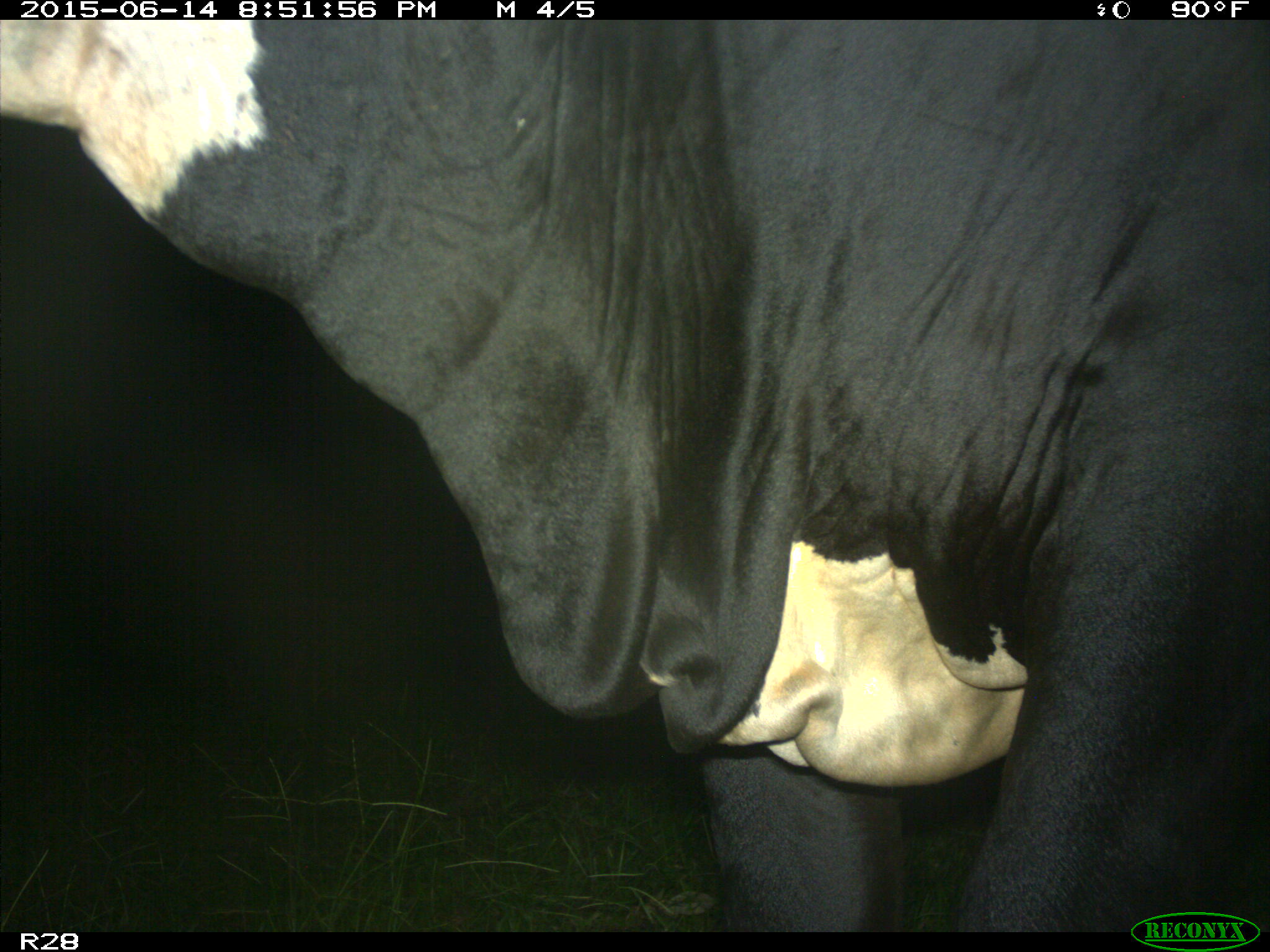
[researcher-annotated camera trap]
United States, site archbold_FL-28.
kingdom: Animalia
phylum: Chordata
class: Mammalia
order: Artiodactyla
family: Bovidae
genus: Bos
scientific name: Bos taurus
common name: domestic cow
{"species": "Bos taurus (domestic cow)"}